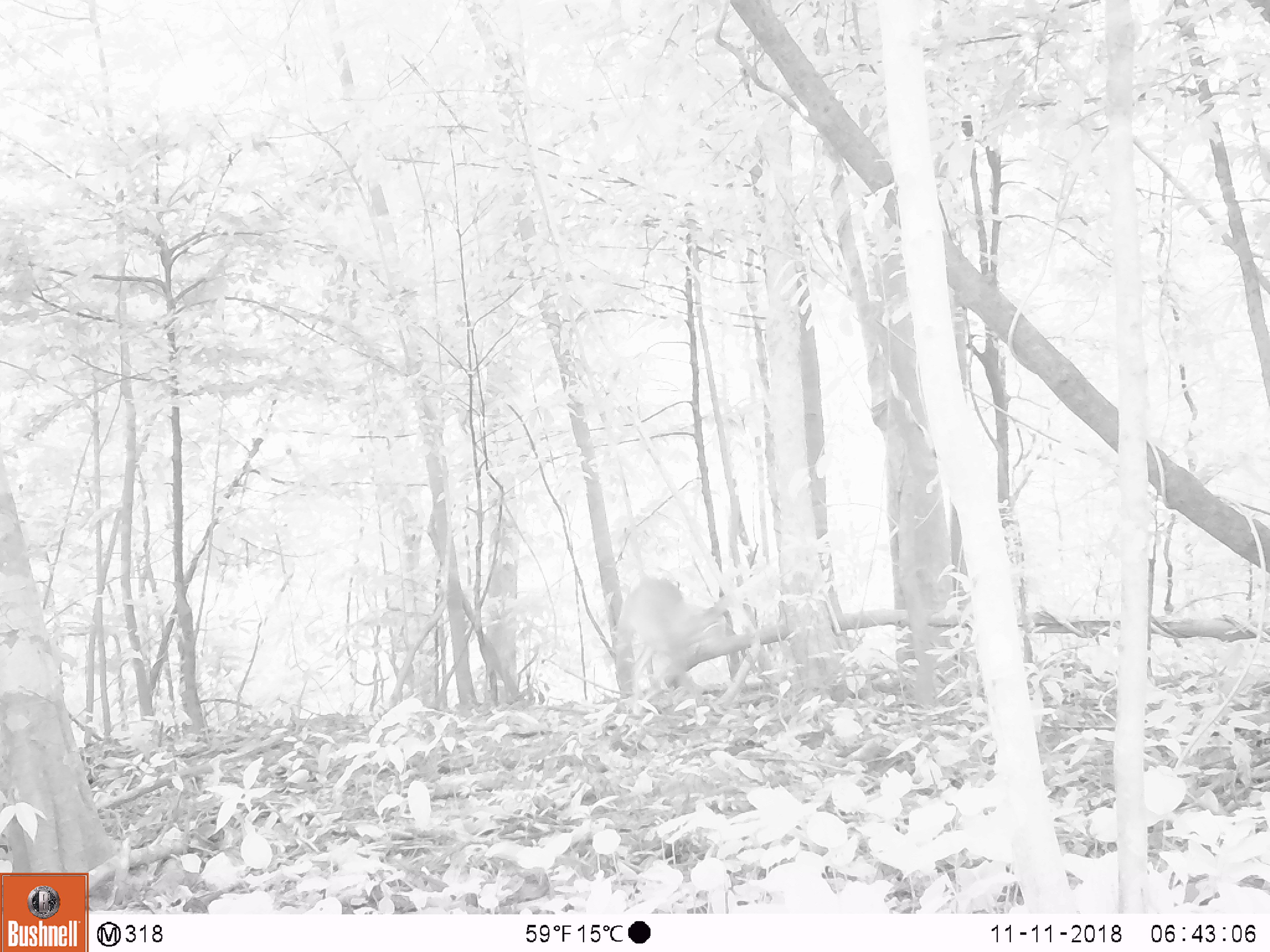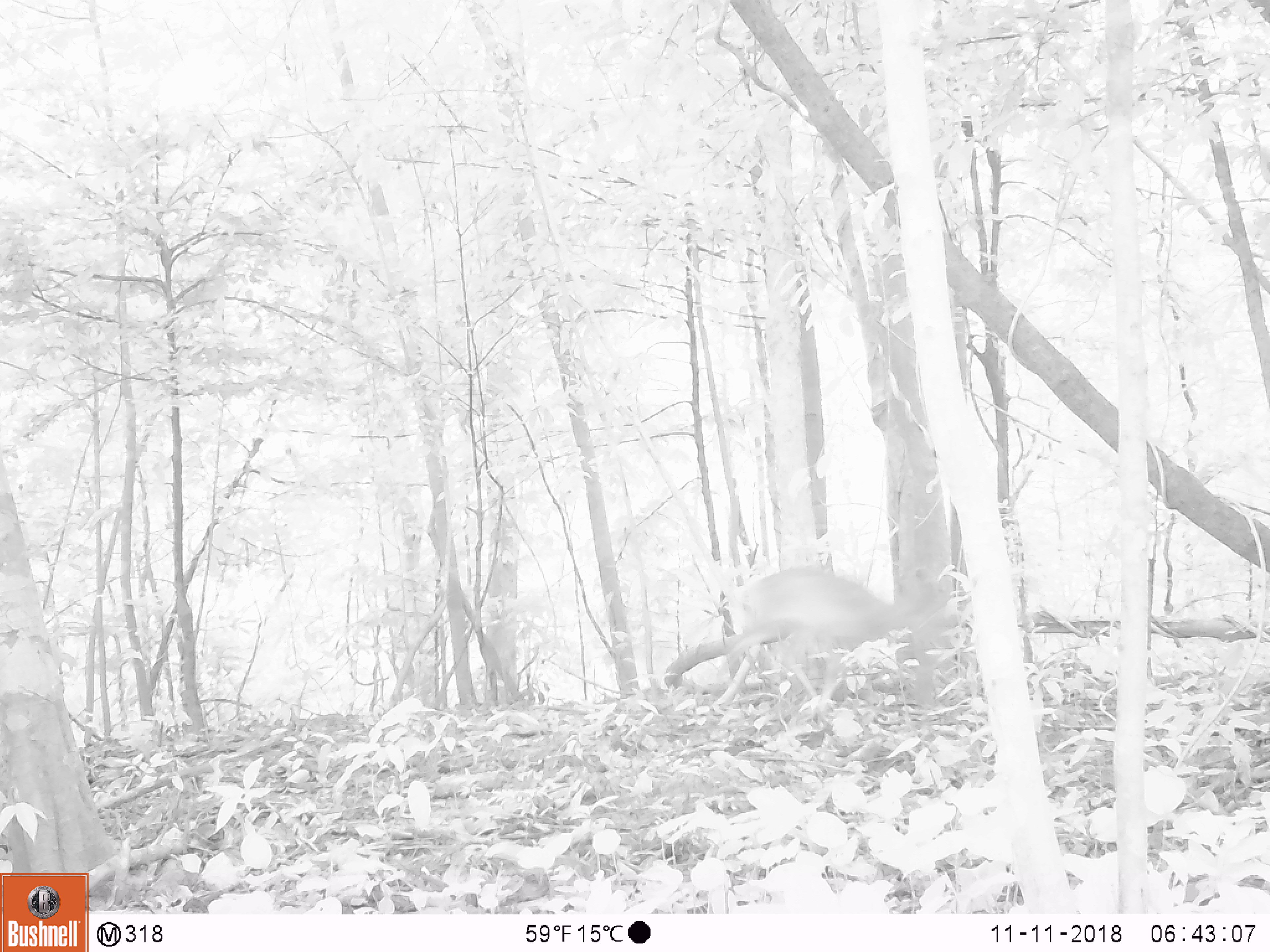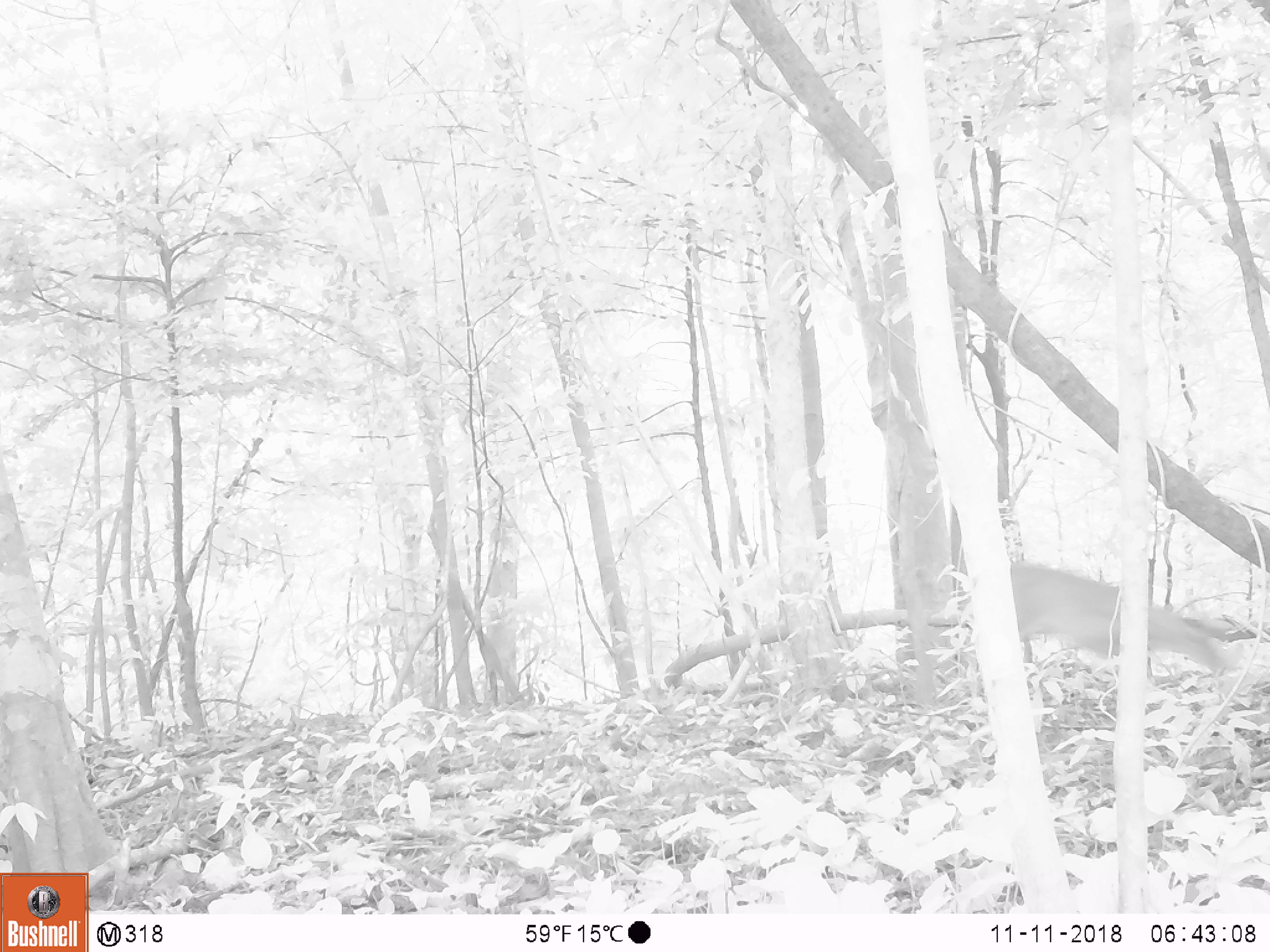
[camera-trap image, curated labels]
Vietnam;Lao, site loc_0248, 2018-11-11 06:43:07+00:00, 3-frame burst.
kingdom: Animalia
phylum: Chordata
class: Mammalia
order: Artiodactyla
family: Cervidae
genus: Muntiacus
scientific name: Muntiacus vuquangensis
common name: large-antlered muntjac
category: large antlered muntjac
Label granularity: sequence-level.